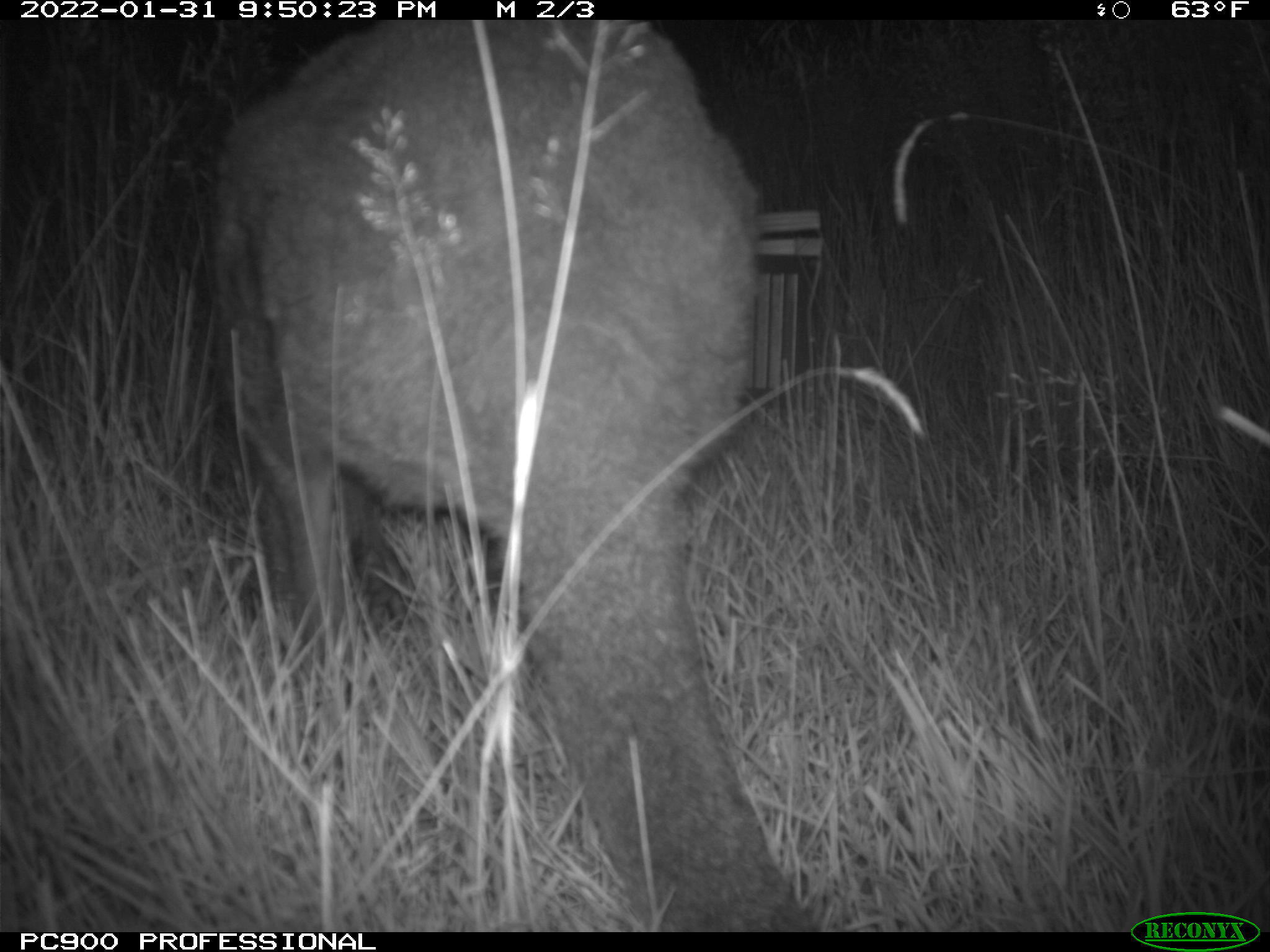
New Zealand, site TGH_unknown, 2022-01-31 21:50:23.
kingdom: Animalia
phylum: Chordata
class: Mammalia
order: Diprotodontia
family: Macropodidae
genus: Notamacropus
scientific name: Notamacropus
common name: wallaby